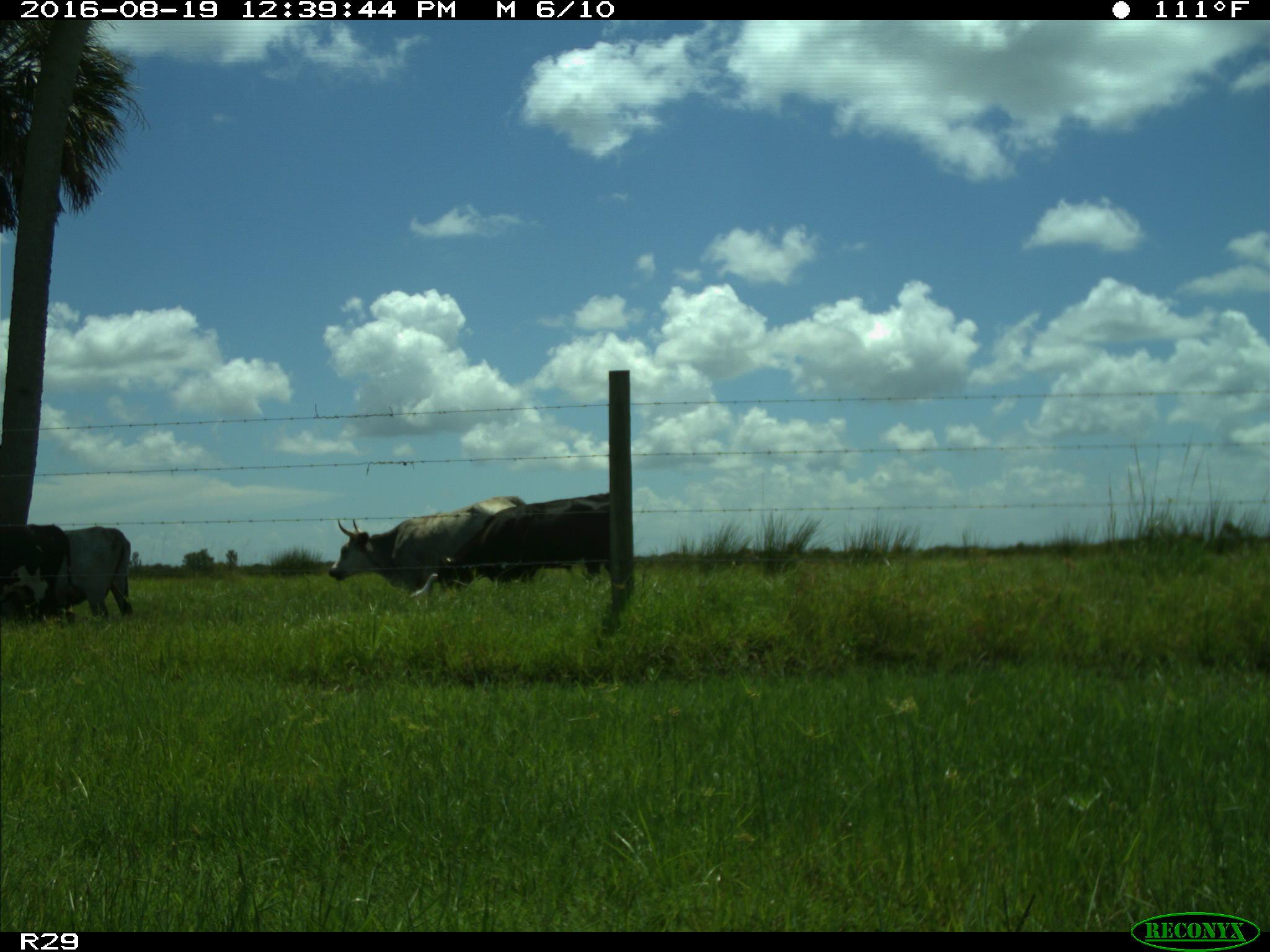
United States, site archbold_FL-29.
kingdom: Animalia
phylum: Chordata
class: Mammalia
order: Artiodactyla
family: Bovidae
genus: Bos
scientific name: Bos taurus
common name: domestic cow